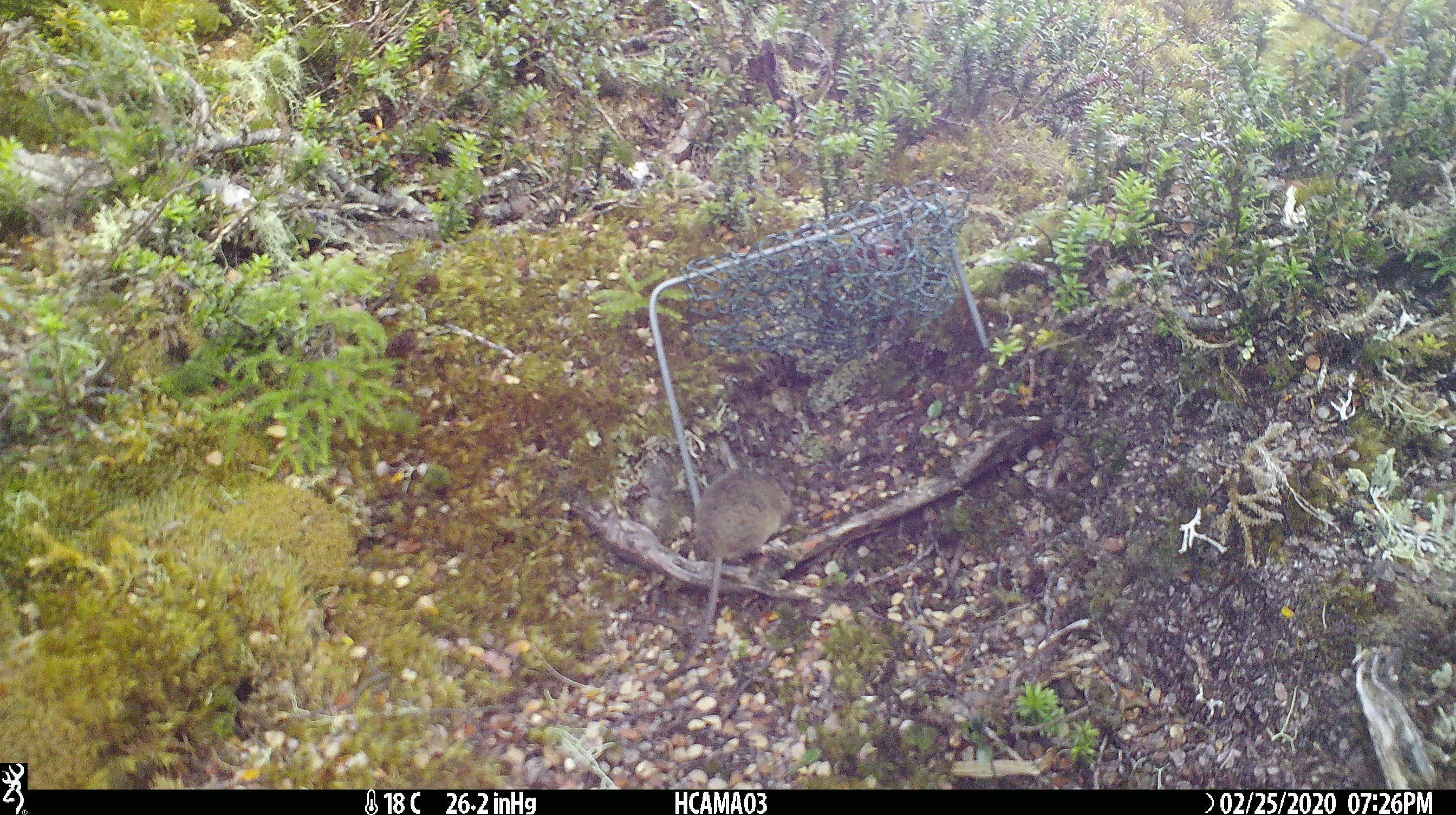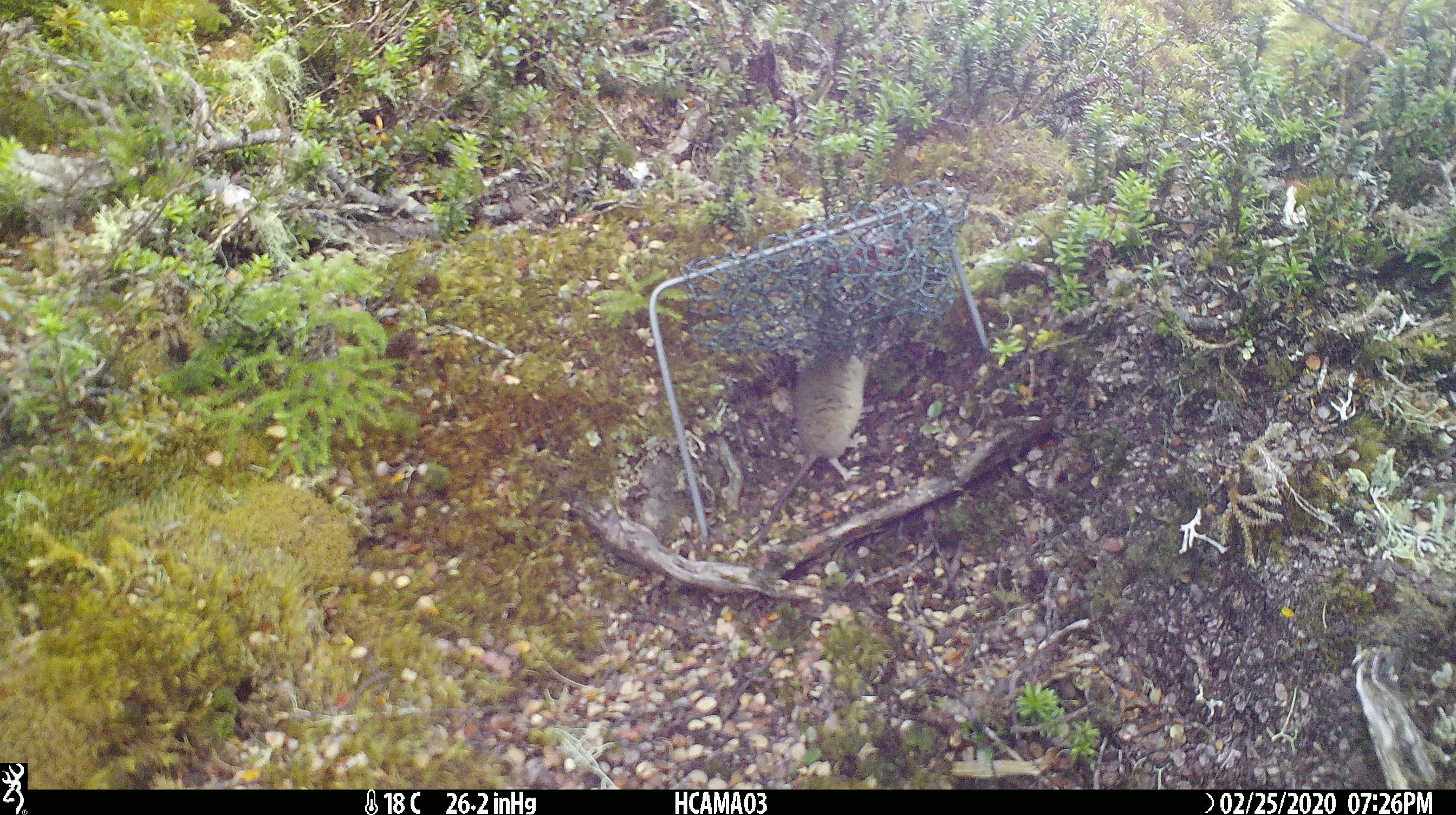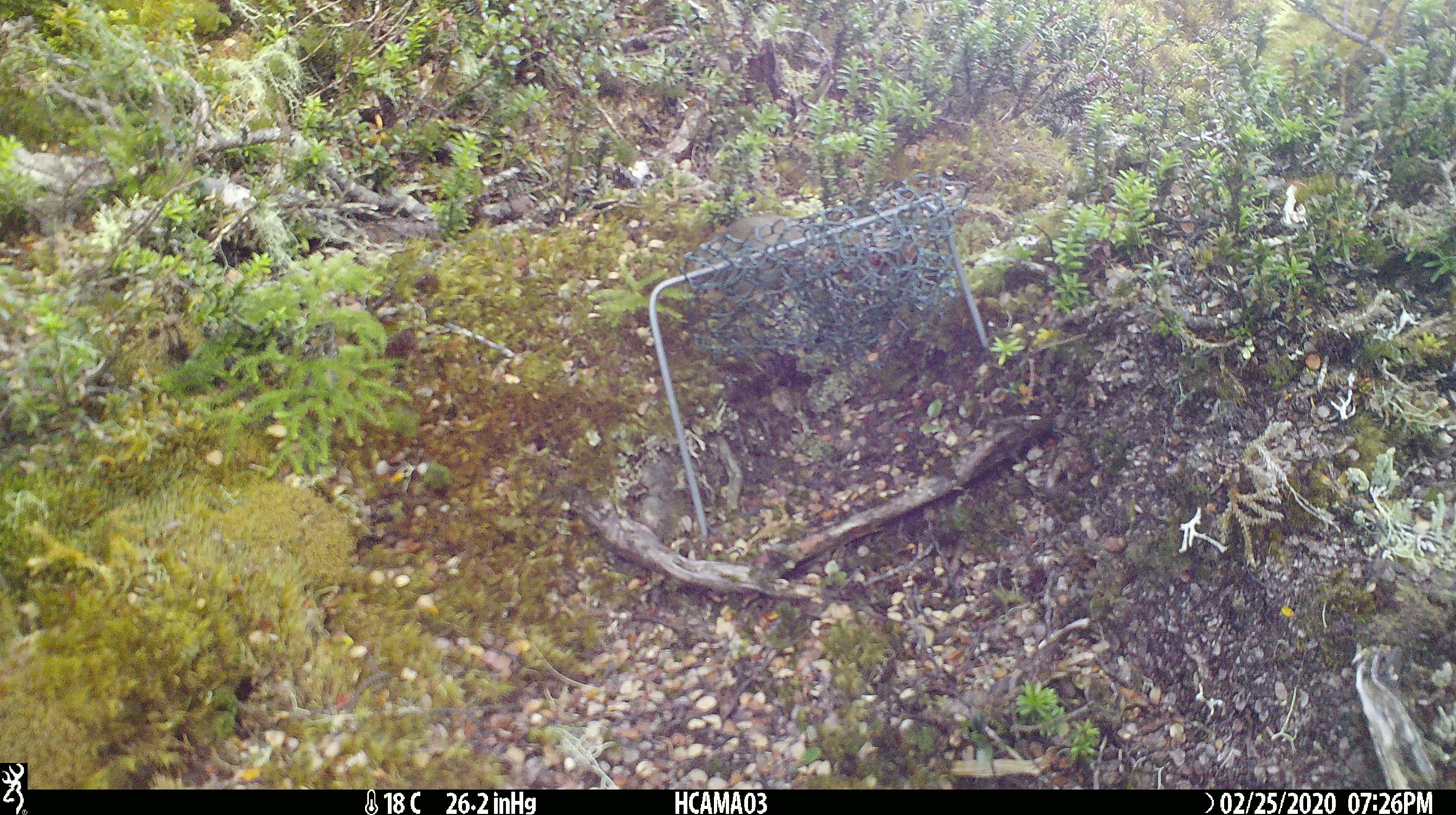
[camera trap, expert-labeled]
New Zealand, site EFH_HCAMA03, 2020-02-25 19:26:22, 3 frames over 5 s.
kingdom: Animalia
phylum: Chordata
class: Mammalia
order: Rodentia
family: Muridae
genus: Mus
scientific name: Mus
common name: mouse